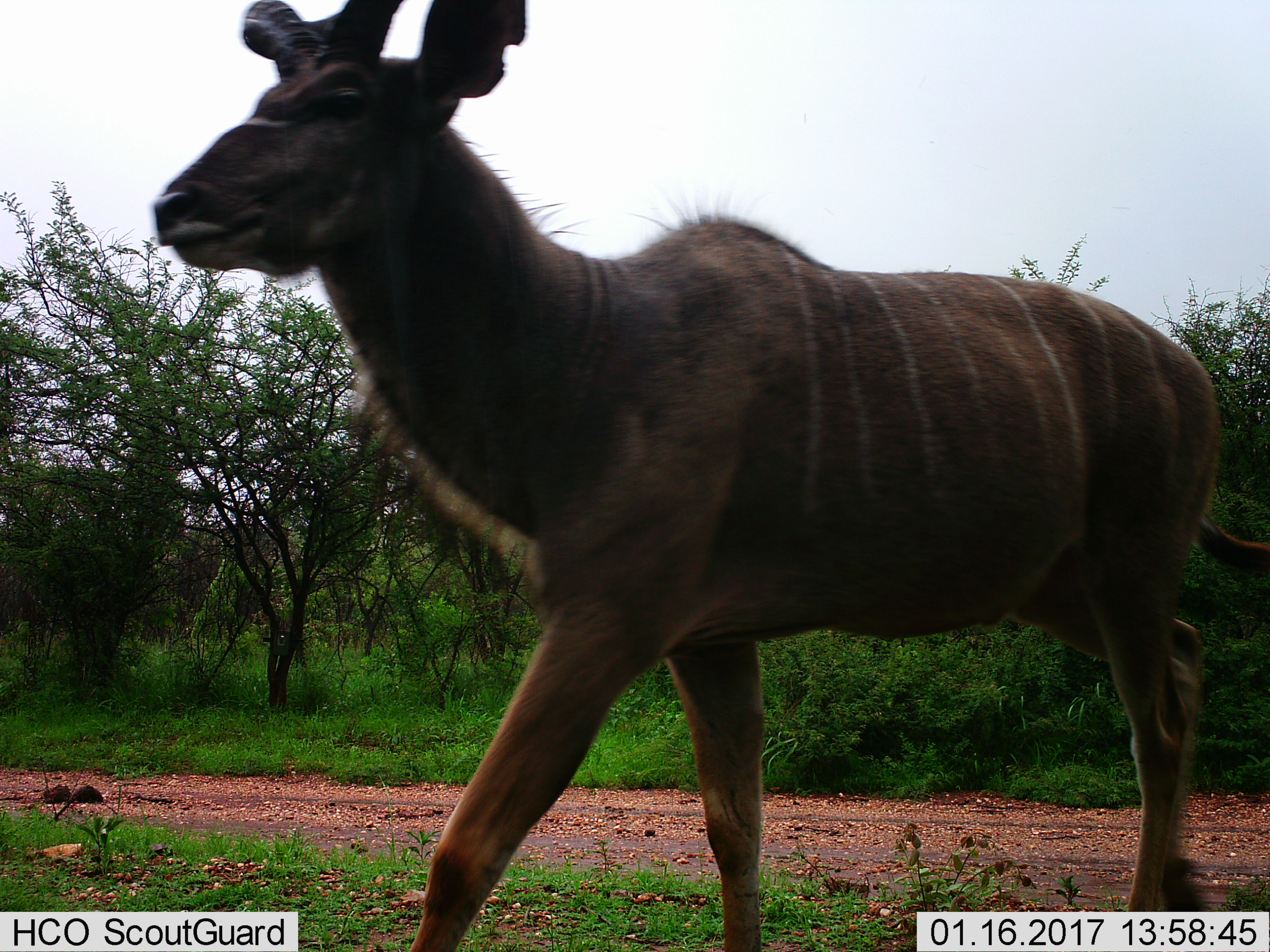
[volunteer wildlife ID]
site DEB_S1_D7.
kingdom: Animalia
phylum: Chordata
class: Mammalia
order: Artiodactyla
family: Bovidae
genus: Tragelaphus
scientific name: Tragelaphus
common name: kudu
Kudu (Tragelaphus), count 1. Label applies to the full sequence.